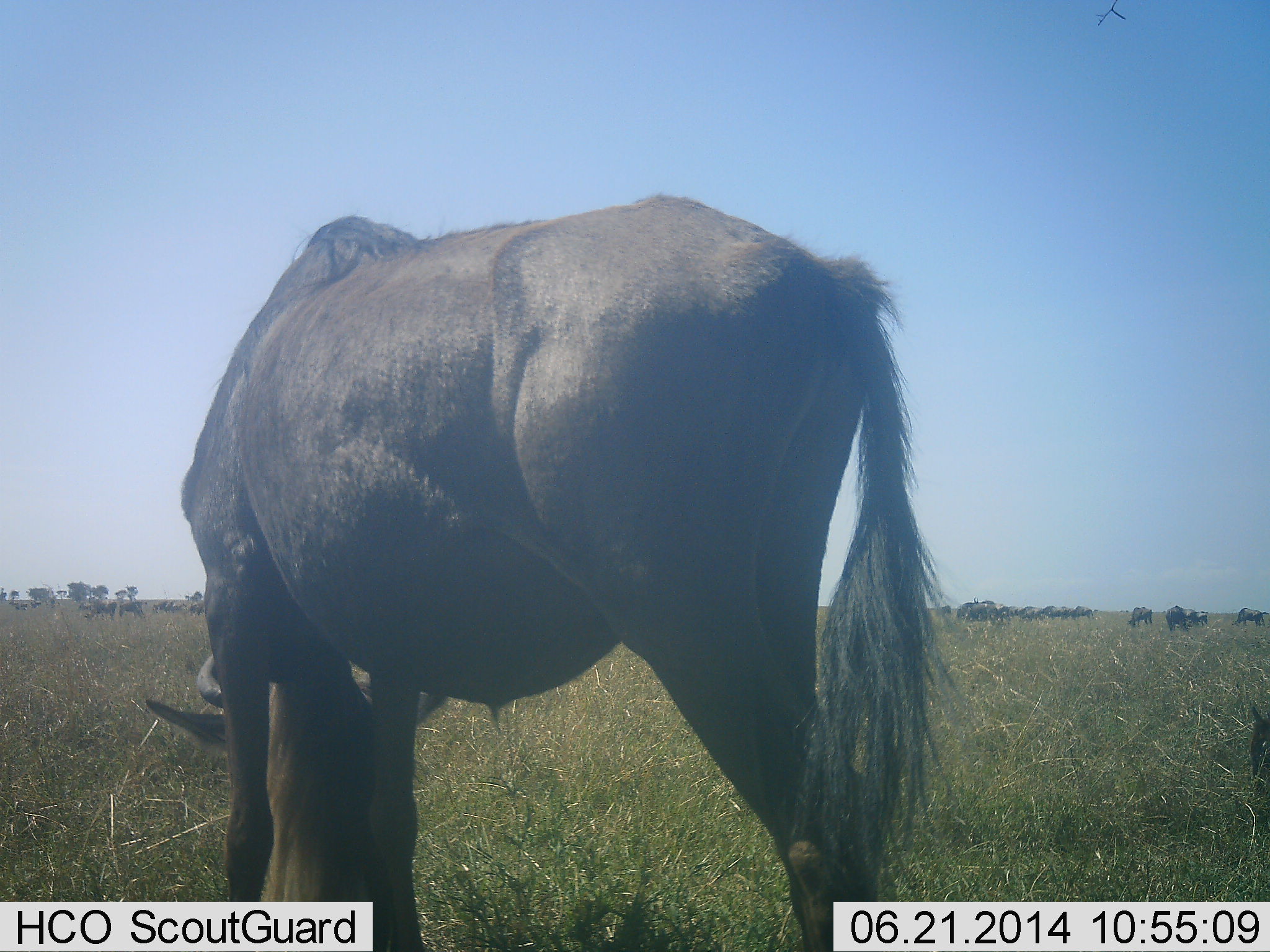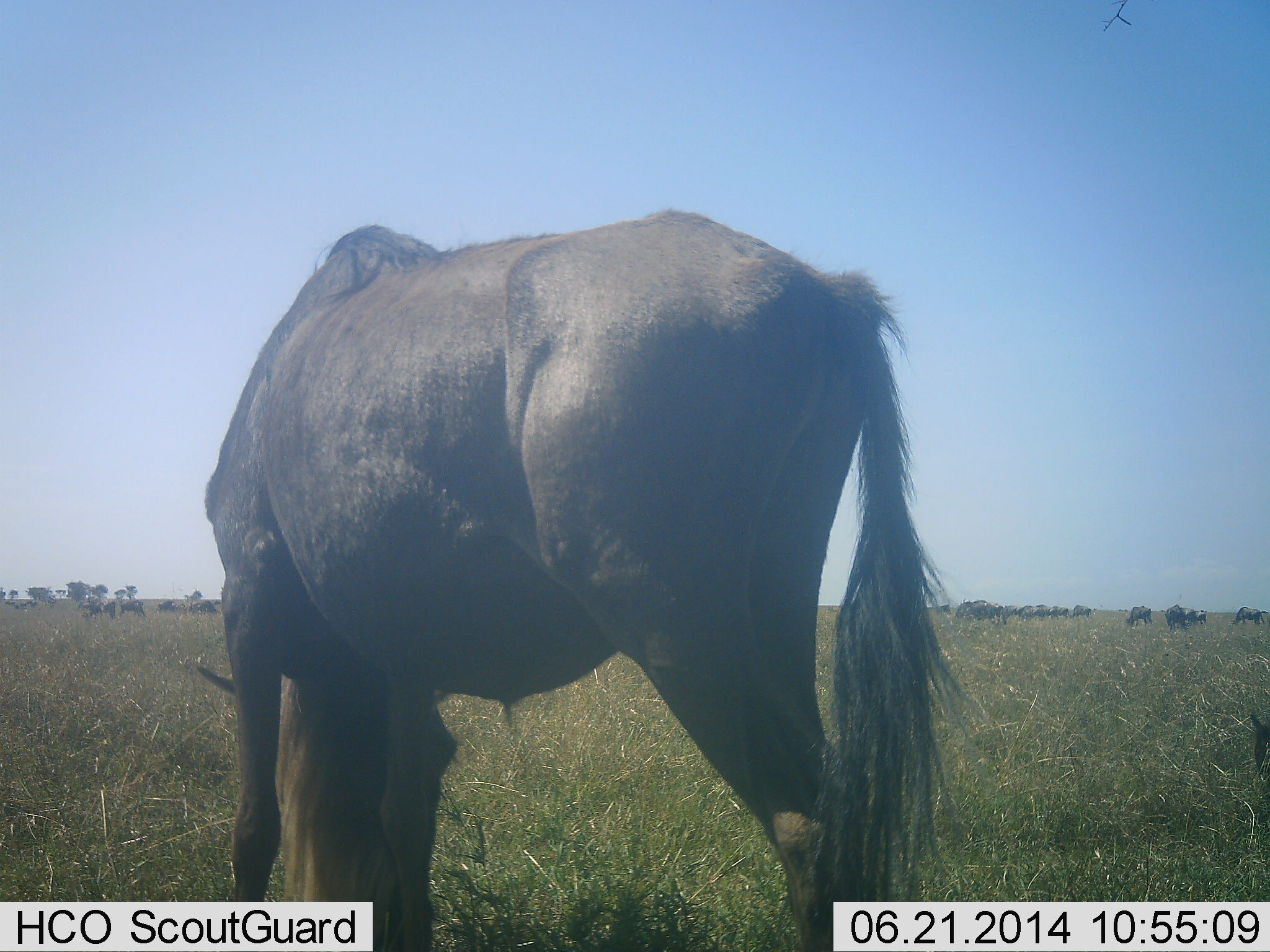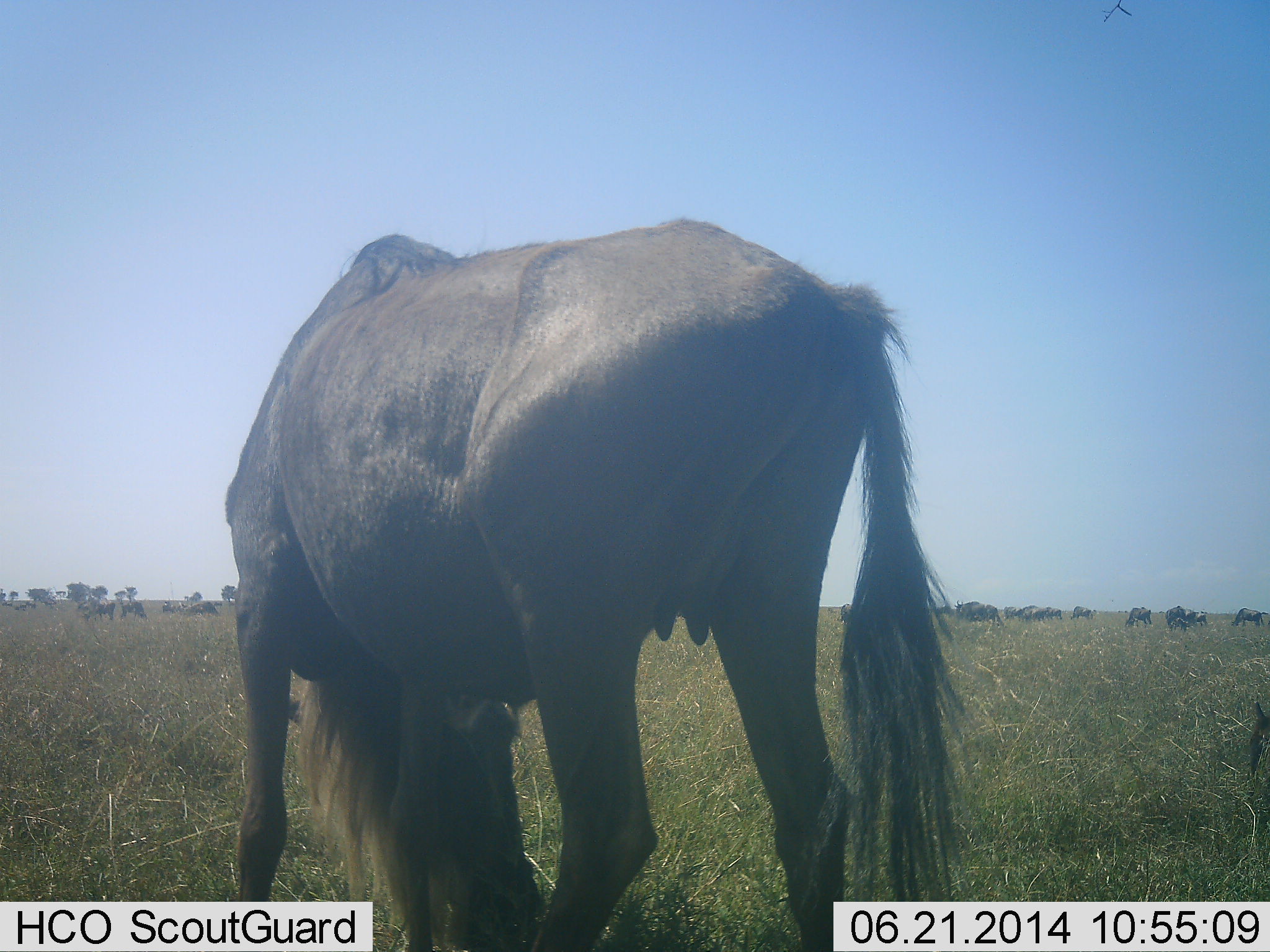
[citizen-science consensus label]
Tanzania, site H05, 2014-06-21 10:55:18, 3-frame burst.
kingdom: Animalia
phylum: Chordata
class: Mammalia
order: Artiodactyla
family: Bovidae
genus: Connochaetes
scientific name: Connochaetes taurinus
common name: blue wildebeest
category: wildebeest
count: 11-50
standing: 70%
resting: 10%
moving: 10%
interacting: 0%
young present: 10%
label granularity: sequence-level